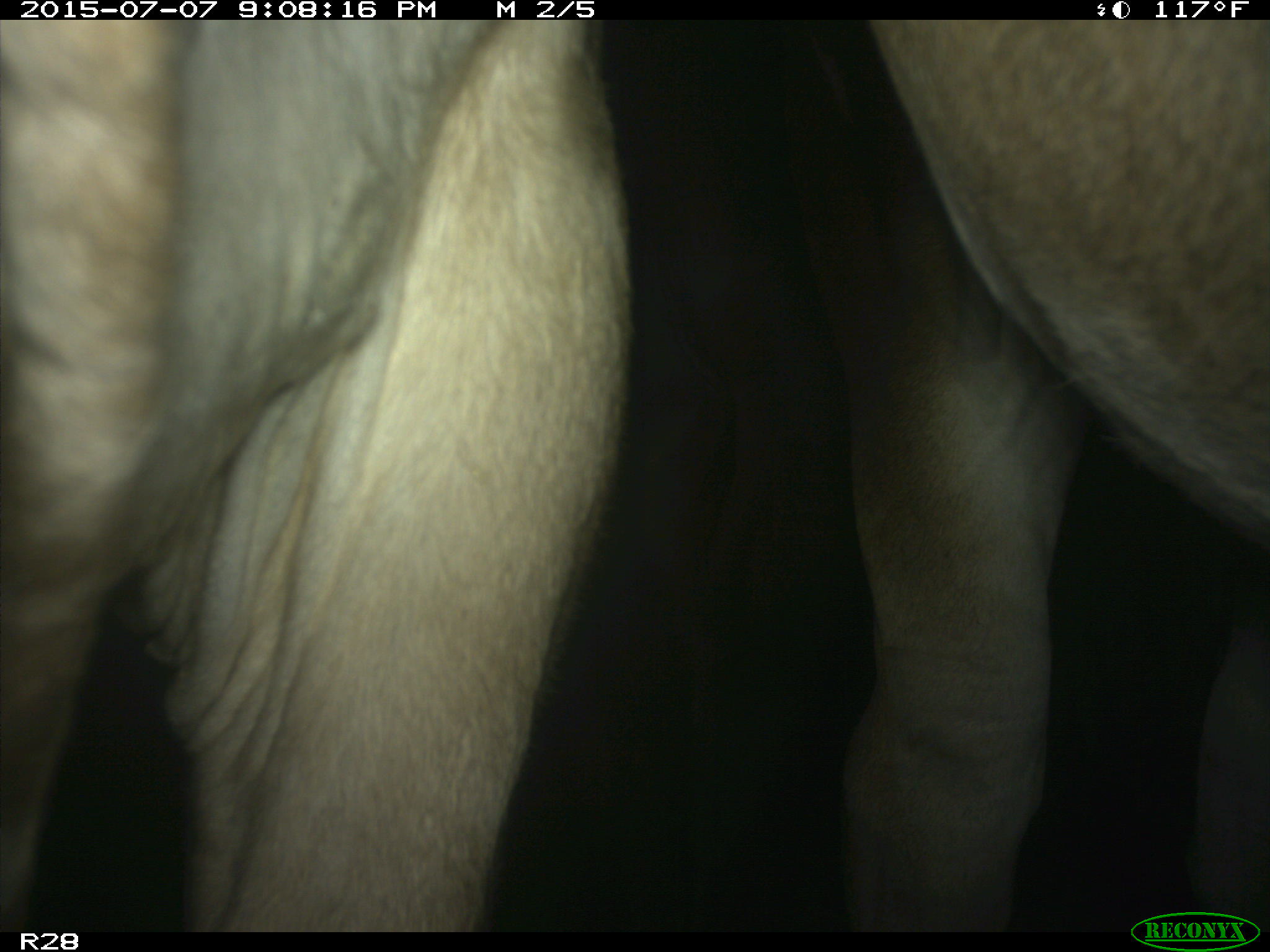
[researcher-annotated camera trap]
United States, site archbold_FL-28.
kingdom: Animalia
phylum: Chordata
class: Mammalia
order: Artiodactyla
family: Bovidae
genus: Bos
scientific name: Bos taurus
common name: domestic cow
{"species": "Bos taurus (domestic cow)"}